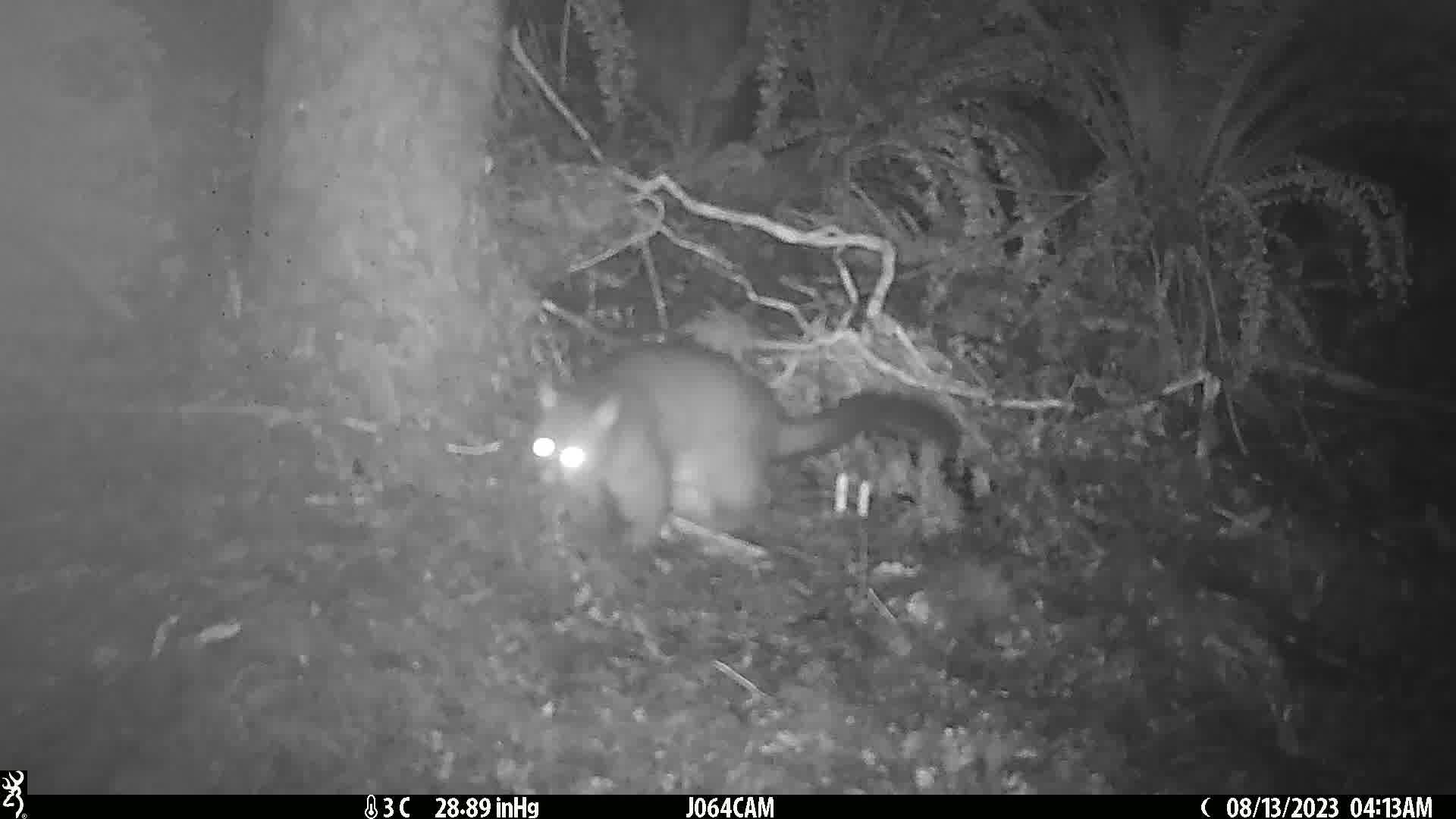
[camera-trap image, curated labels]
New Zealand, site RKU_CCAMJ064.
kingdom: Animalia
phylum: Chordata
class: Mammalia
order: Diprotodontia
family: Phalangeridae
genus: Trichosurus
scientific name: Trichosurus vulpecula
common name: common brushtail possum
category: possum